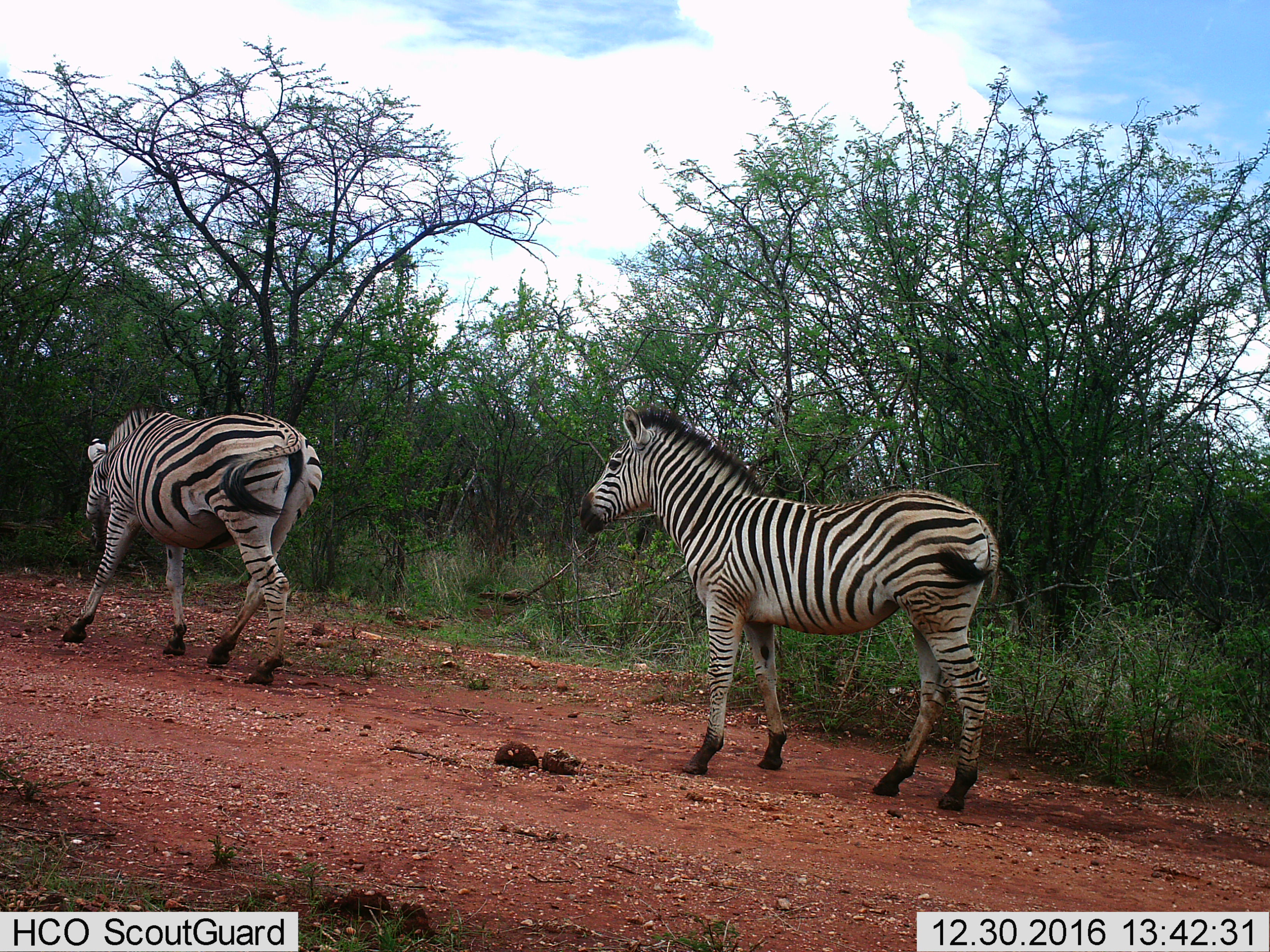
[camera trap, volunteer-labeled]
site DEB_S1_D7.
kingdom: Animalia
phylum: Chordata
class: Mammalia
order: Perissodactyla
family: Equidae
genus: Equus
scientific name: Equus quagga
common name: plains zebra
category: zebraplains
Zebraplains (plains zebra) (Equus quagga), count 2. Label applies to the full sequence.